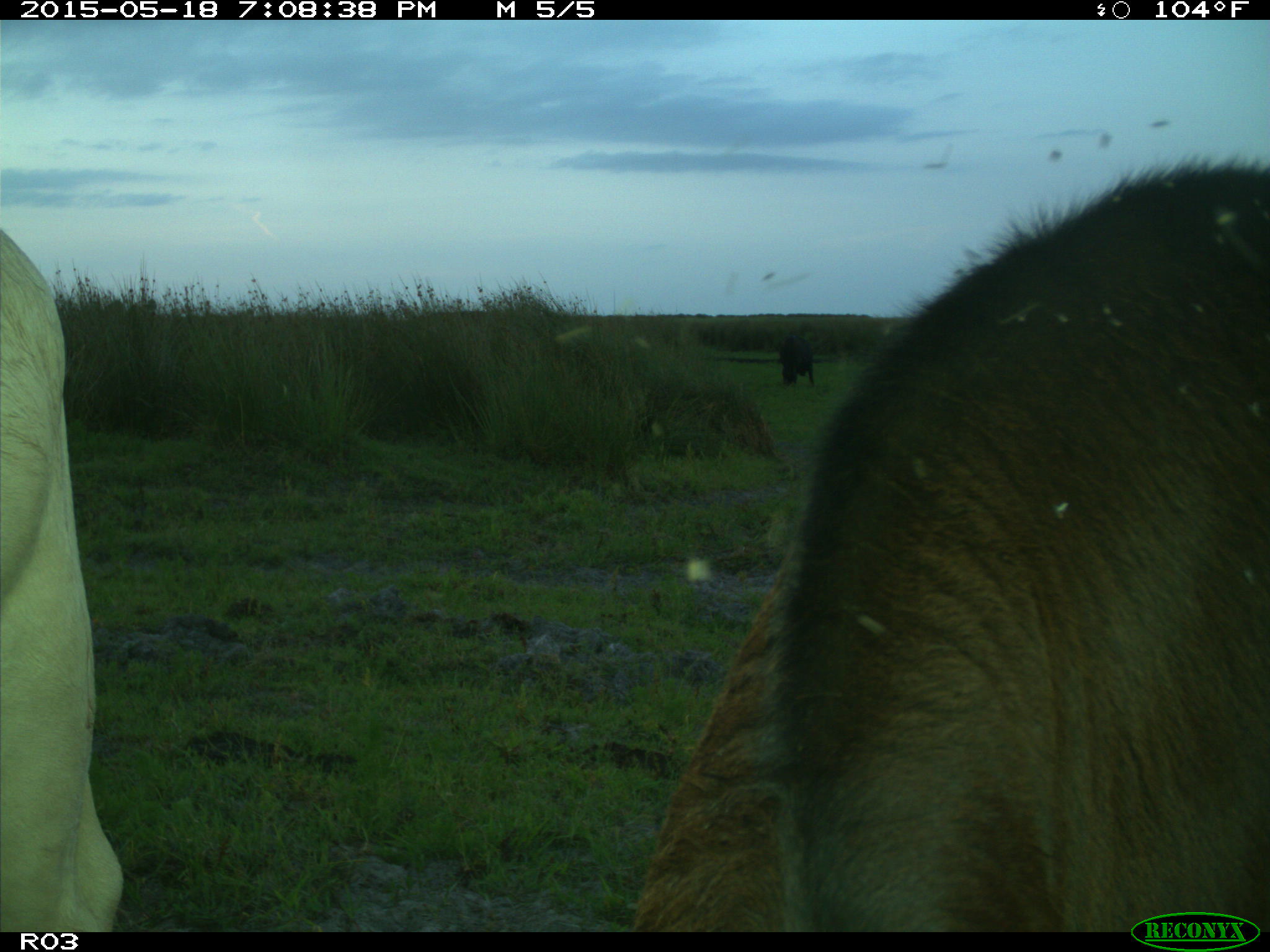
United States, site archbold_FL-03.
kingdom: Animalia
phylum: Chordata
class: Mammalia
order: Artiodactyla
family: Bovidae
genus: Bos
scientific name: Bos taurus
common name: domestic cow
Bos taurus (domestic cow).